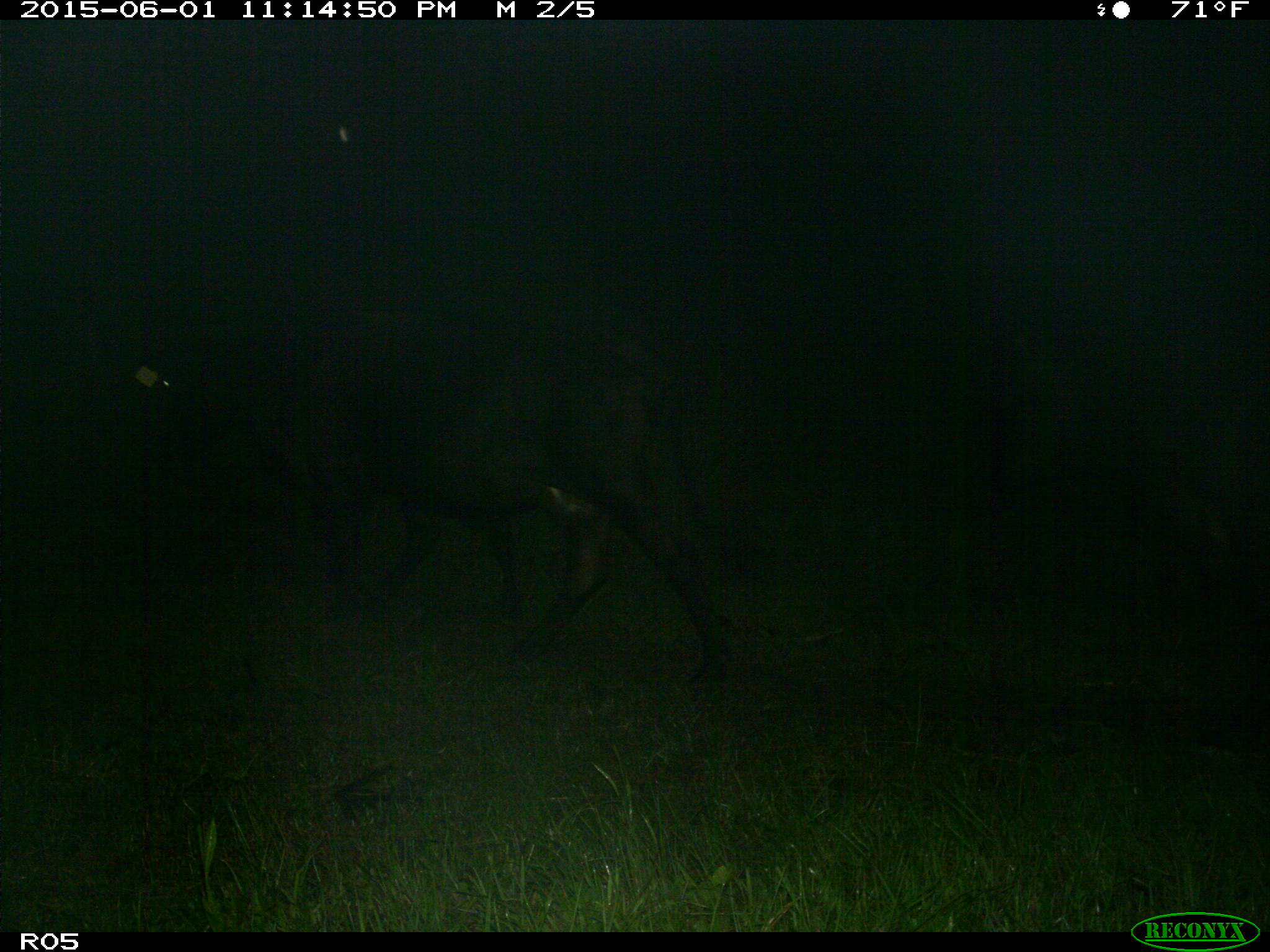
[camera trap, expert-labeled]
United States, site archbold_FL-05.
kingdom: Animalia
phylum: Chordata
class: Mammalia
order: Artiodactyla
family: Bovidae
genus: Bos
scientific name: Bos taurus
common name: domestic cow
Bos taurus (domestic cow).